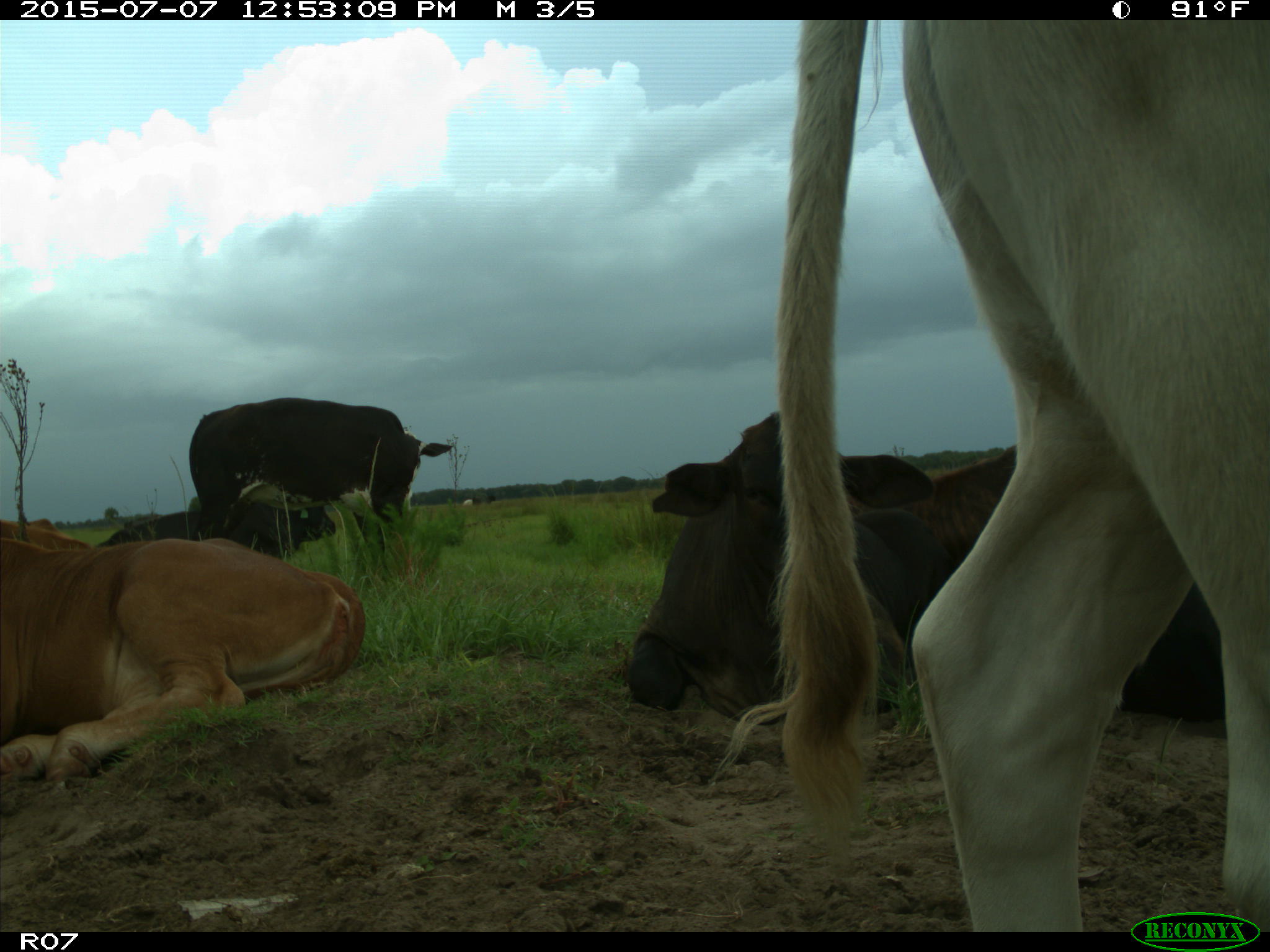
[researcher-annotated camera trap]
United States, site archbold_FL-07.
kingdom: Animalia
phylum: Chordata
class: Mammalia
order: Artiodactyla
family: Bovidae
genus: Bos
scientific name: Bos taurus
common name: domestic cow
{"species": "Bos taurus (domestic cow)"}